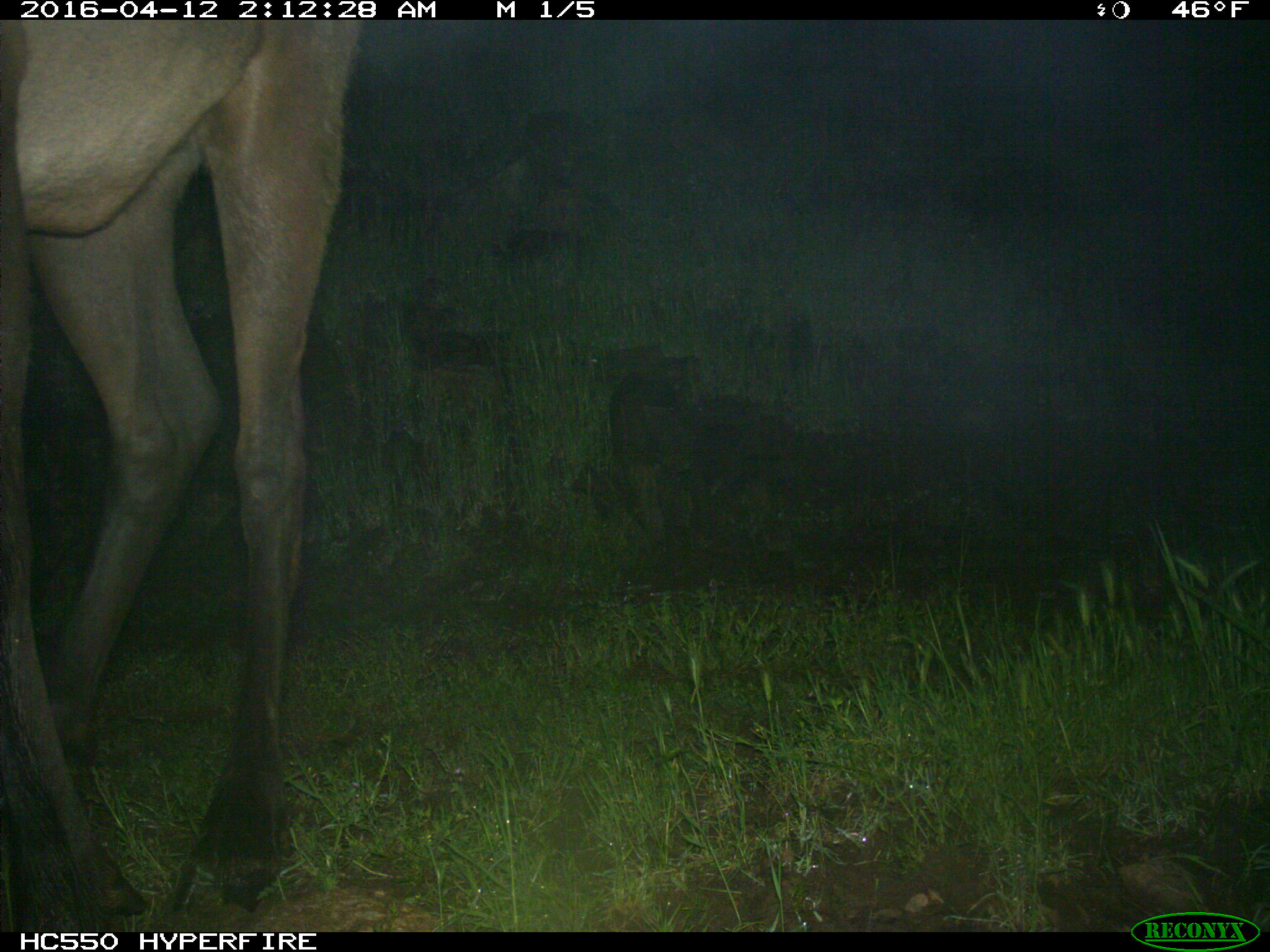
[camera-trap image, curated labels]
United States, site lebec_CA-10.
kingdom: Animalia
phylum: Chordata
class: Mammalia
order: Artiodactyla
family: Cervidae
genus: Cervus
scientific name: Cervus canadensis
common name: elk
Cervus canadensis (elk).